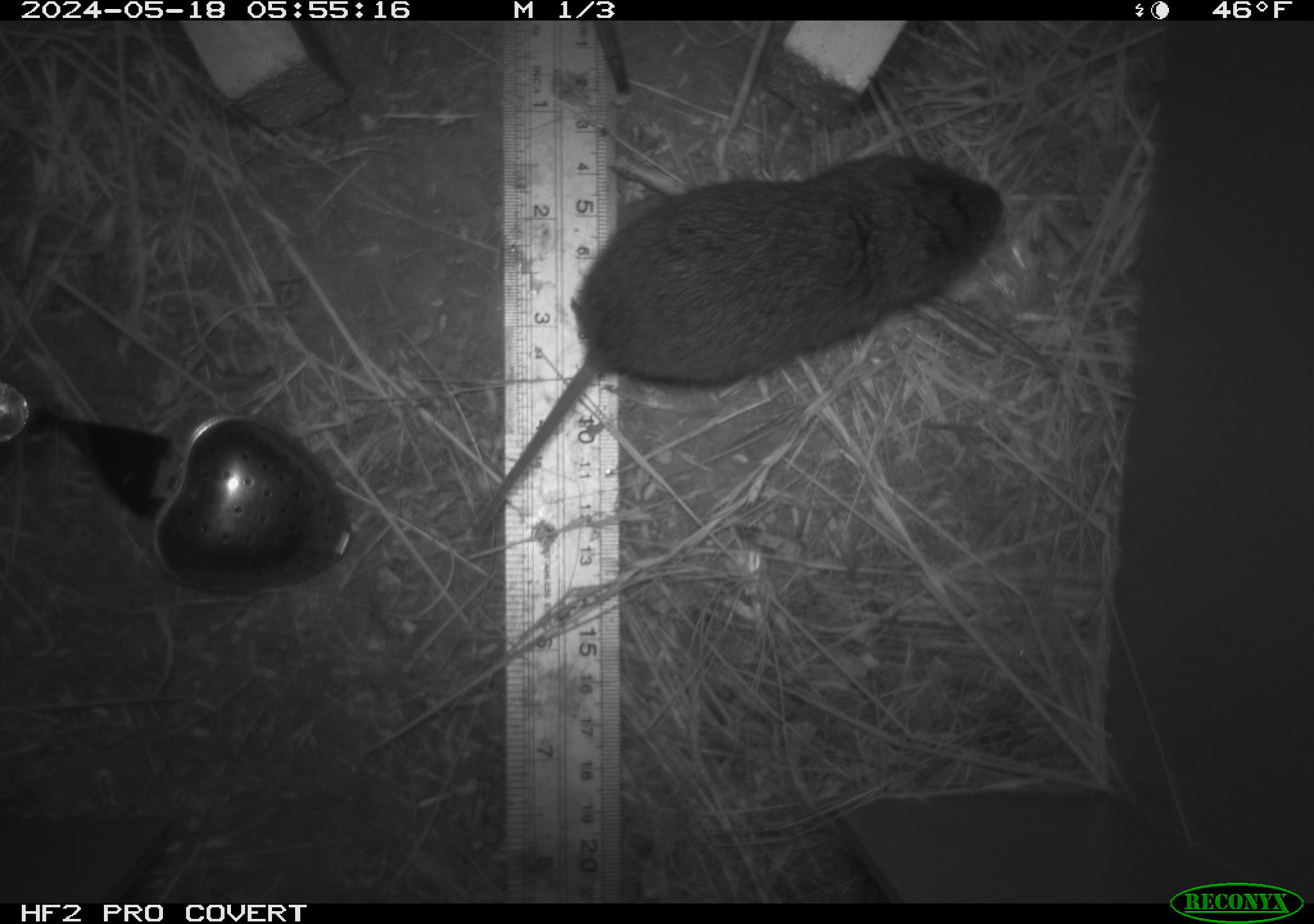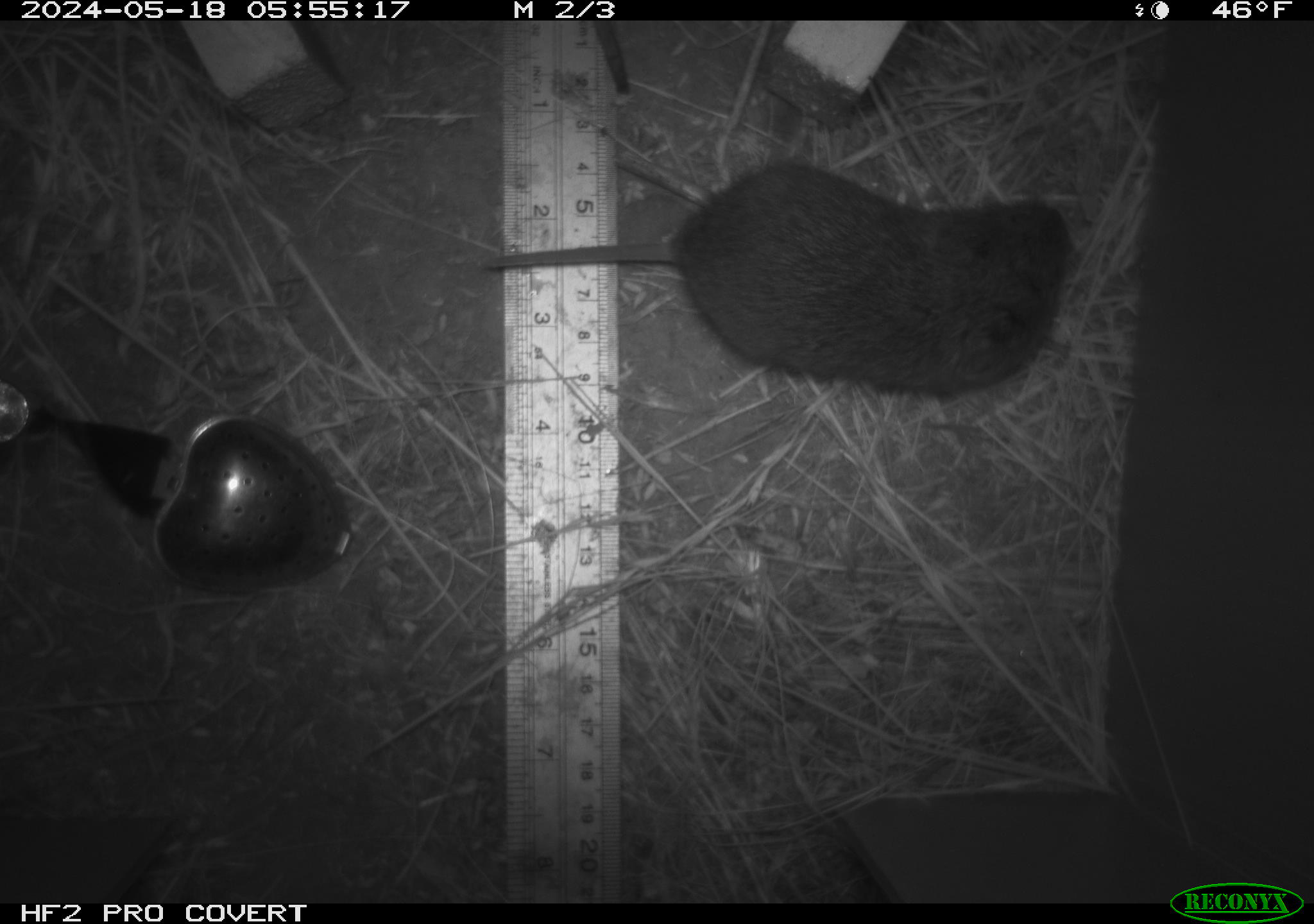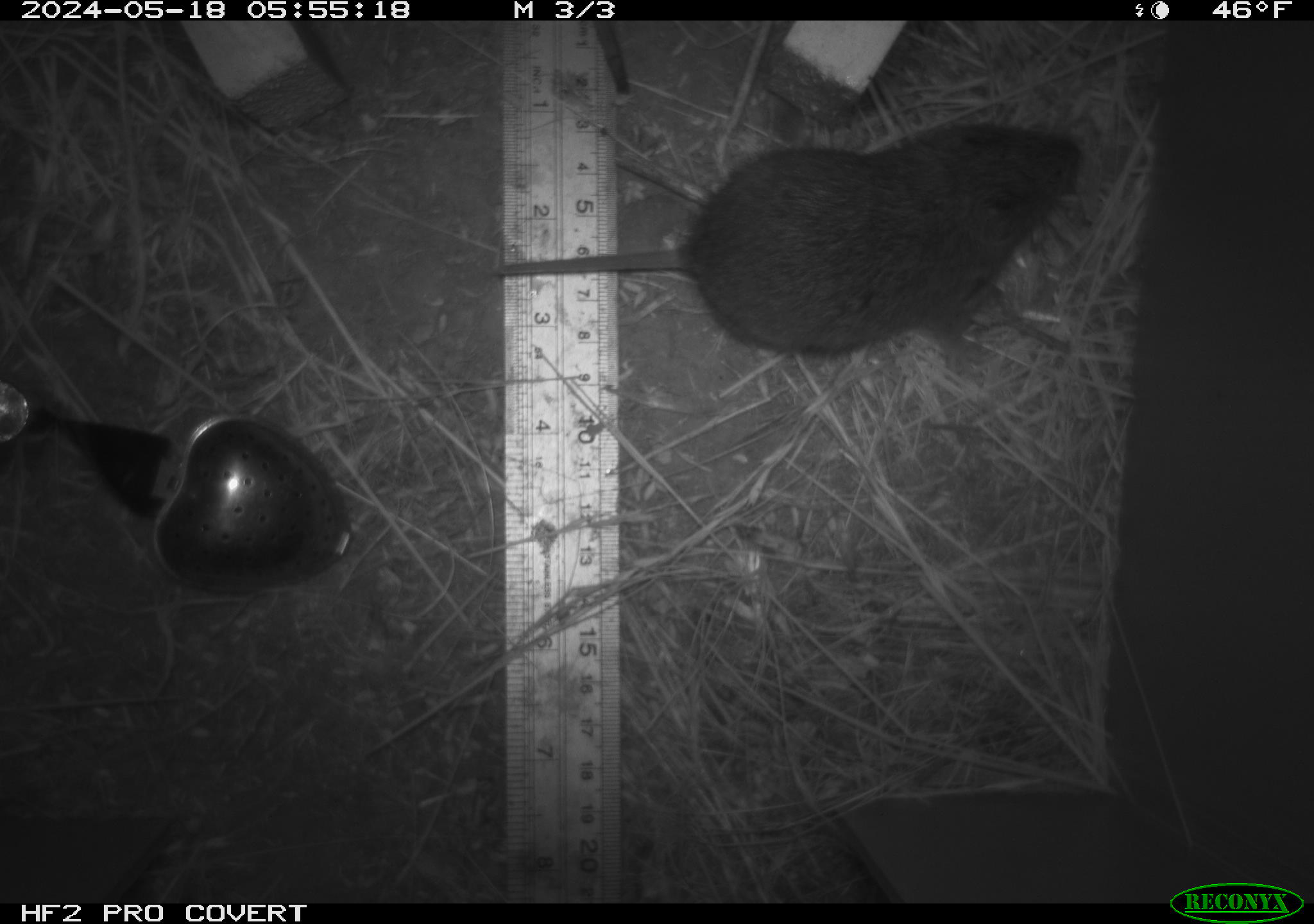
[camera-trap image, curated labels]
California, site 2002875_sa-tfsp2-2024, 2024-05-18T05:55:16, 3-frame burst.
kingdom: Animalia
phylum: Chordata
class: Mammalia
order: Rodentia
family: Cricetidae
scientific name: Arvicolinae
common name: voles, lemmings, and muskrats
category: arvicolinae subfamily